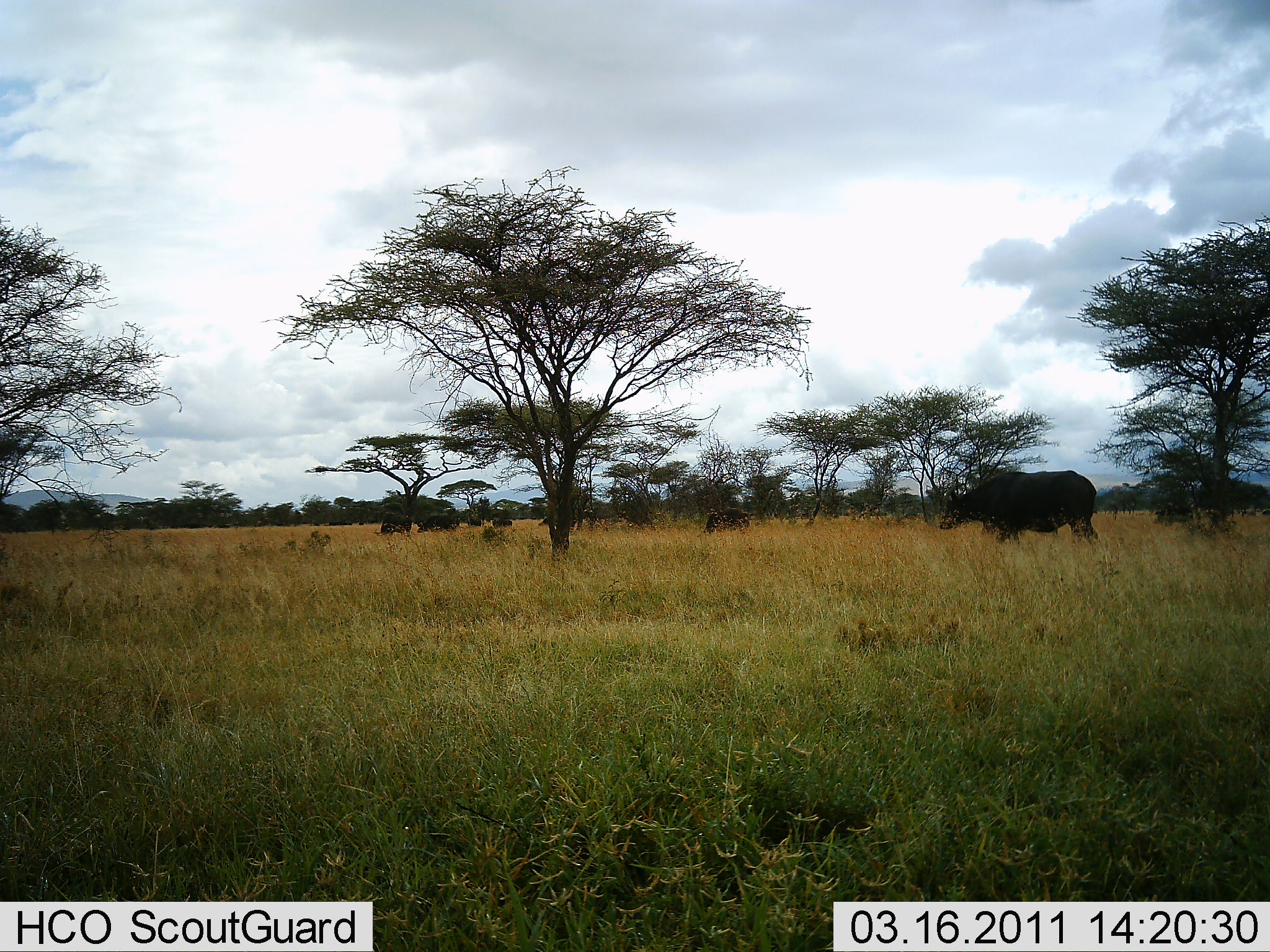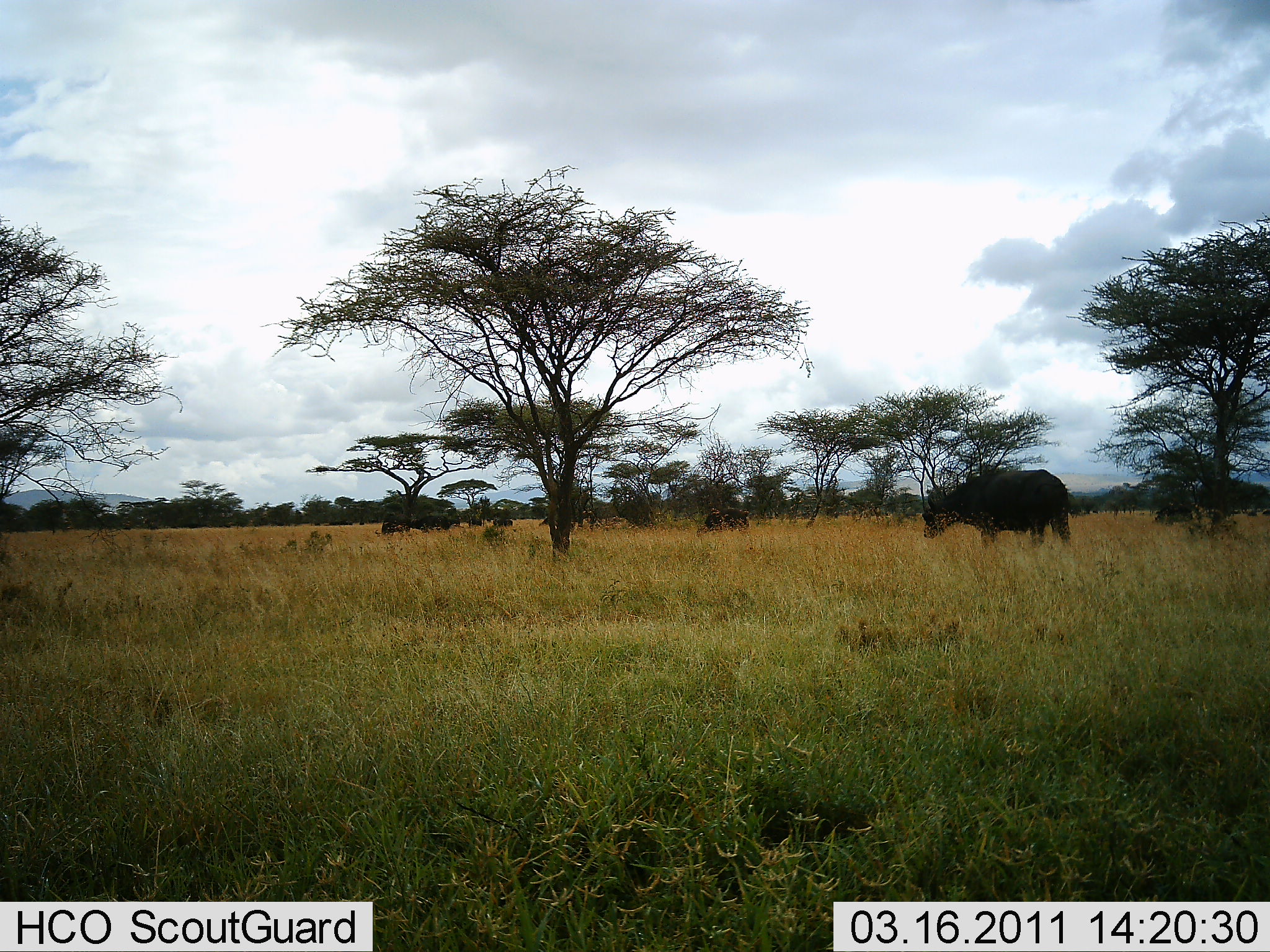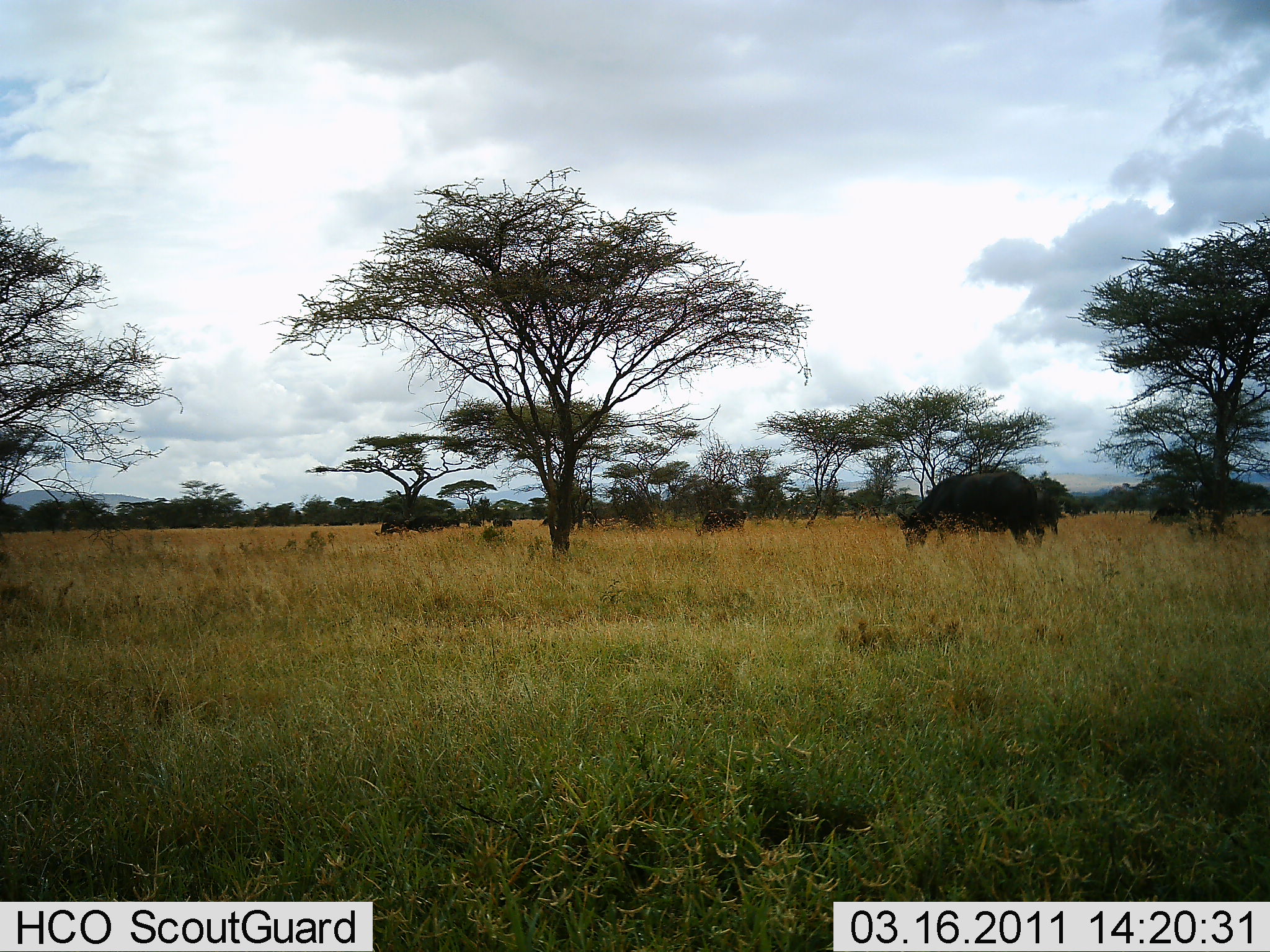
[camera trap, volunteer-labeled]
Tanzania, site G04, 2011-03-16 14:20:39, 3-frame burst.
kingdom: Animalia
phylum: Chordata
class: Mammalia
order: Artiodactyla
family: Bovidae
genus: Syncerus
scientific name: Syncerus caffer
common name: cape buffalo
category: buffalo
Buffalo (cape buffalo) (Syncerus caffer), count 7. Behavior (volunteer vote fractions): standing 33%, resting 0%, moving 50%, interacting 8%. Young present (vote fraction): 0%. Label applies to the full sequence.